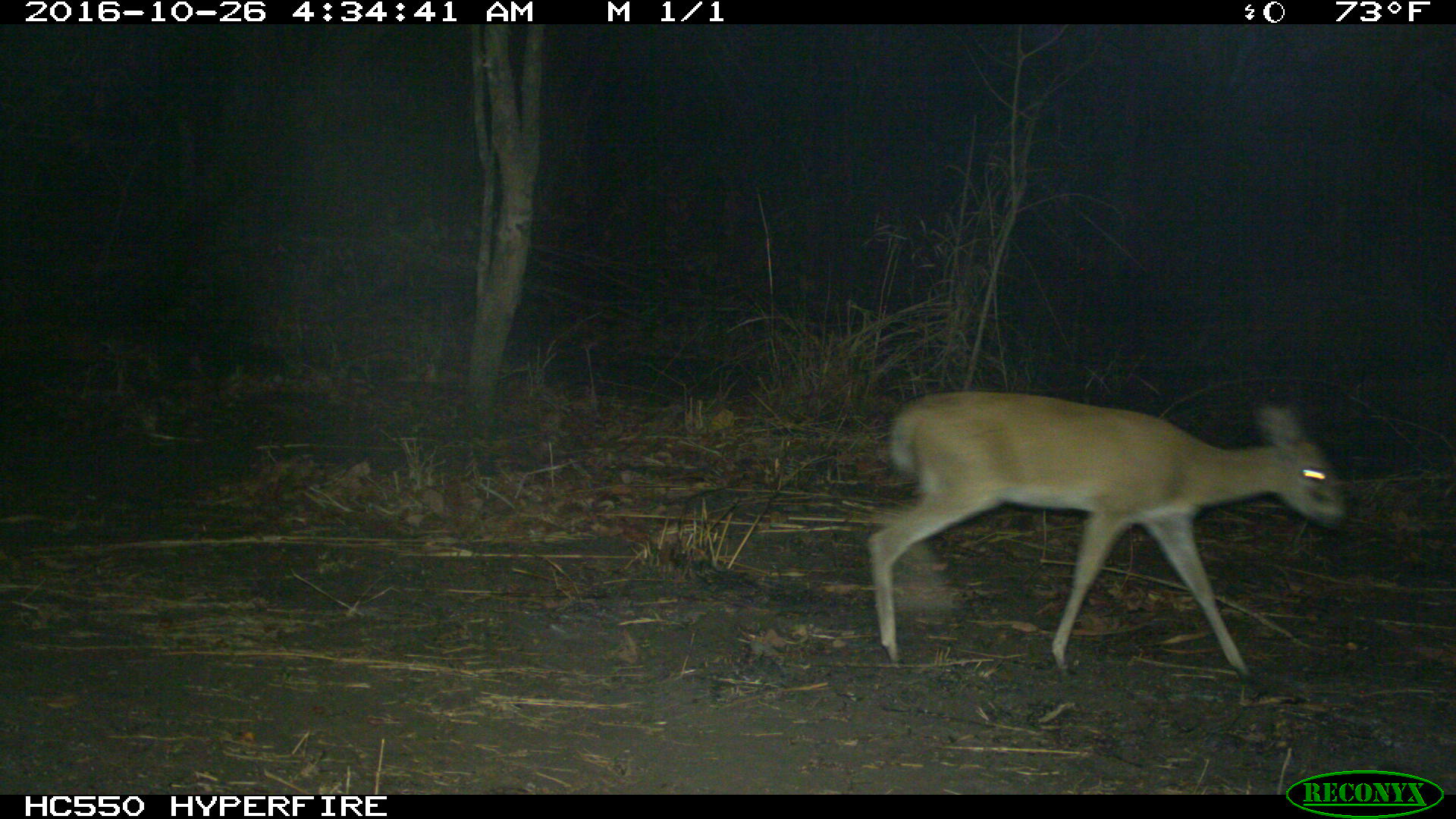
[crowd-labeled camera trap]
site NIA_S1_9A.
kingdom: Animalia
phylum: Chordata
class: Mammalia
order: Artiodactyla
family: Bovidae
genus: Sylvicapra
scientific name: Sylvicapra grimmia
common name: common duiker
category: duikercommongrey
Duikercommongrey (common duiker) (Sylvicapra grimmia), count 1. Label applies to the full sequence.